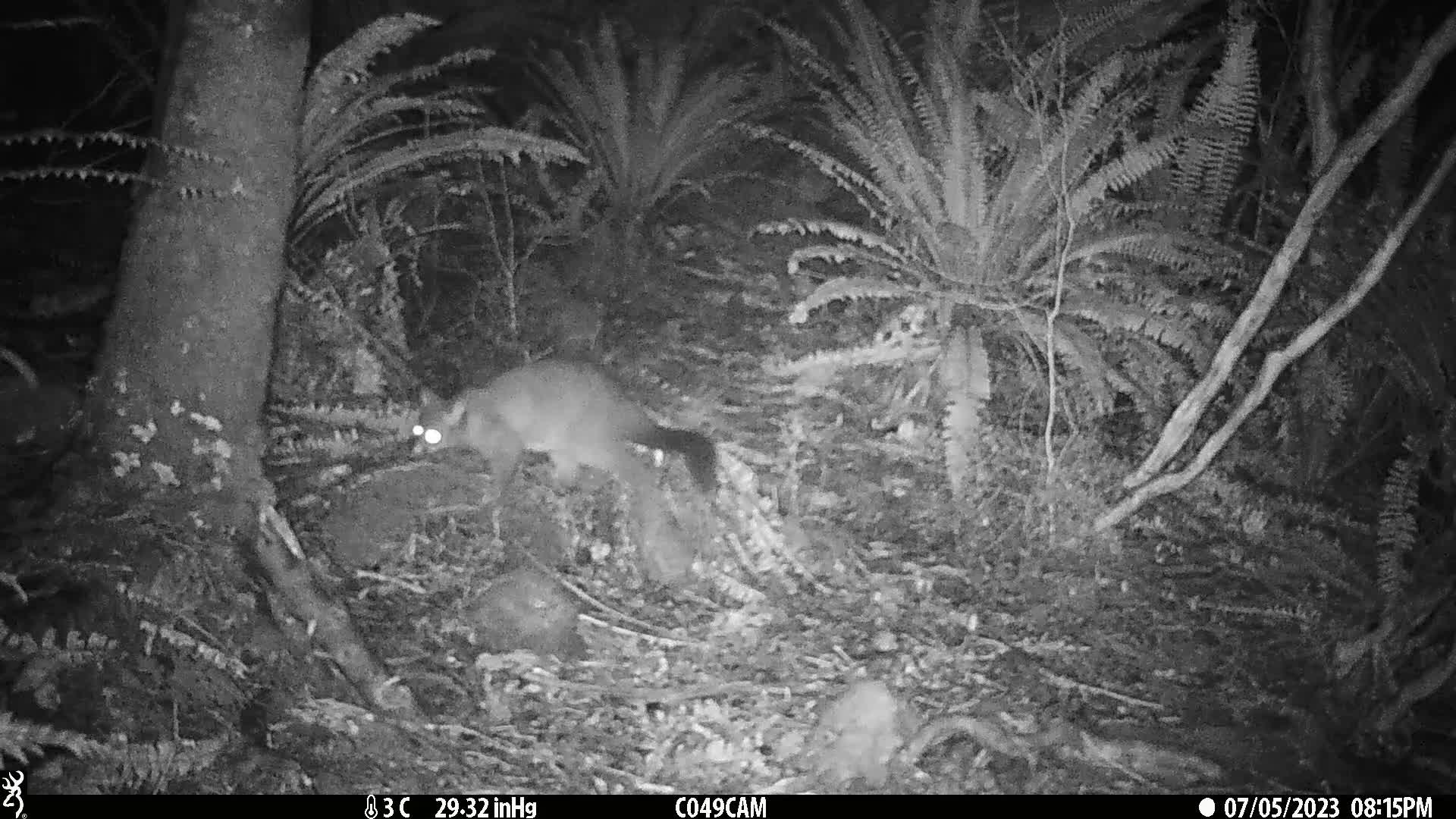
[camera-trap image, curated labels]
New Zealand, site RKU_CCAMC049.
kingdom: Animalia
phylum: Chordata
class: Mammalia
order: Diprotodontia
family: Phalangeridae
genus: Trichosurus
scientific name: Trichosurus vulpecula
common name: common brushtail possum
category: possum